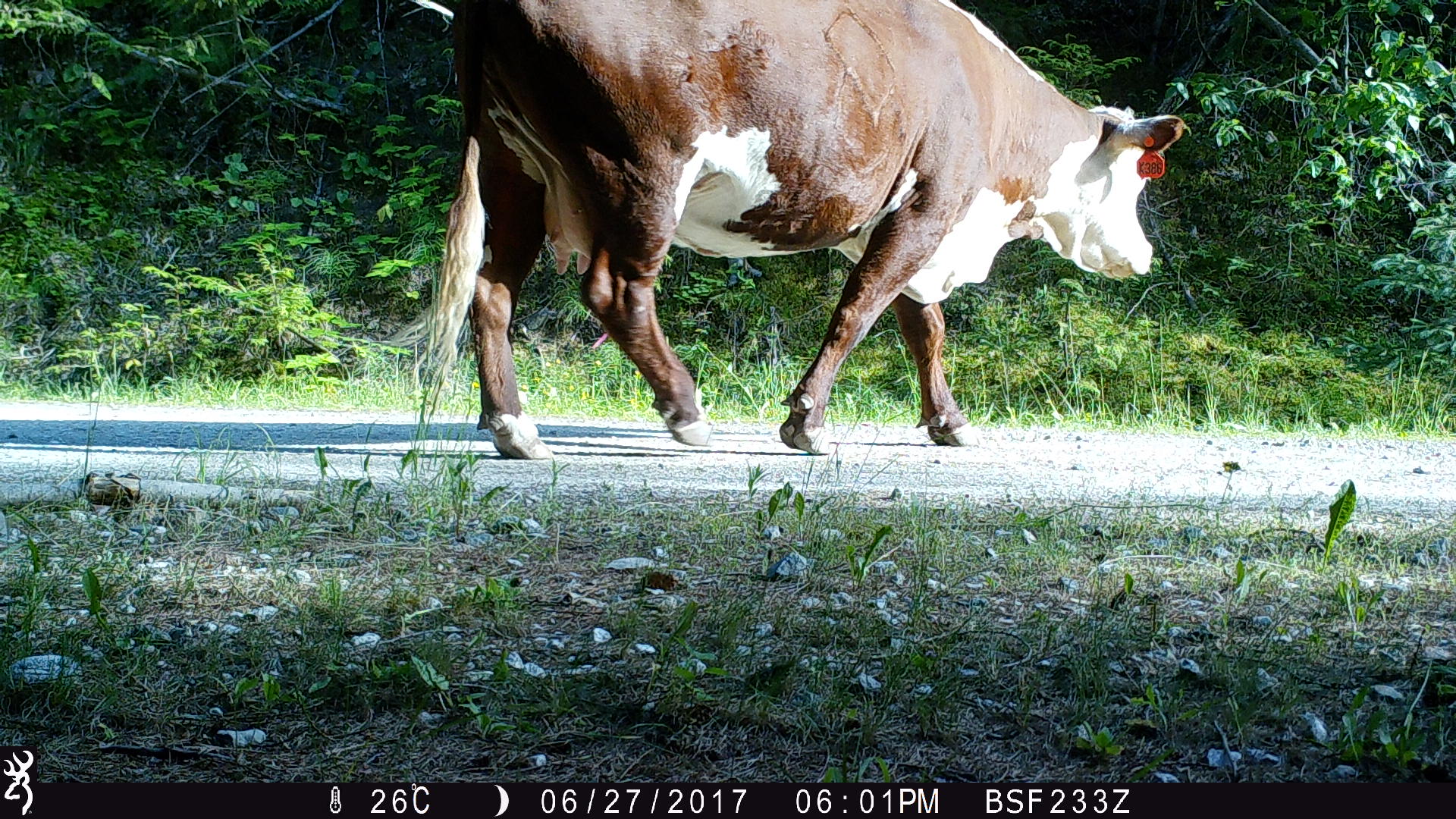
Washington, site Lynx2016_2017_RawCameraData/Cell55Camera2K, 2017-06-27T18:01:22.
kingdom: Animalia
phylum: Chordata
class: Mammalia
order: Artiodactyla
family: Bovidae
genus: Bos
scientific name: Bos taurus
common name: domestic cattle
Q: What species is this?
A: Domestic cattle (Bos taurus).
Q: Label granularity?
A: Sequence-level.